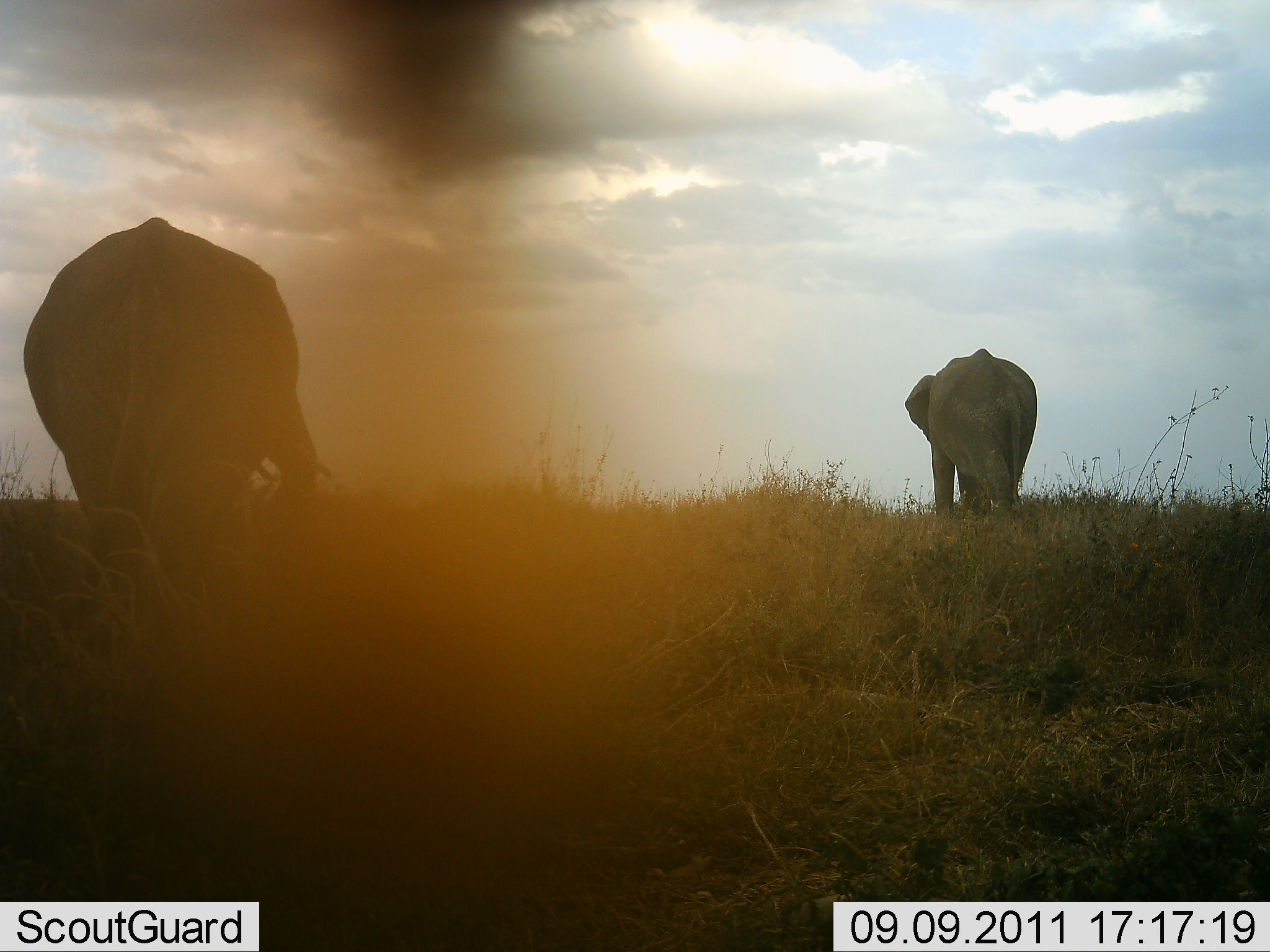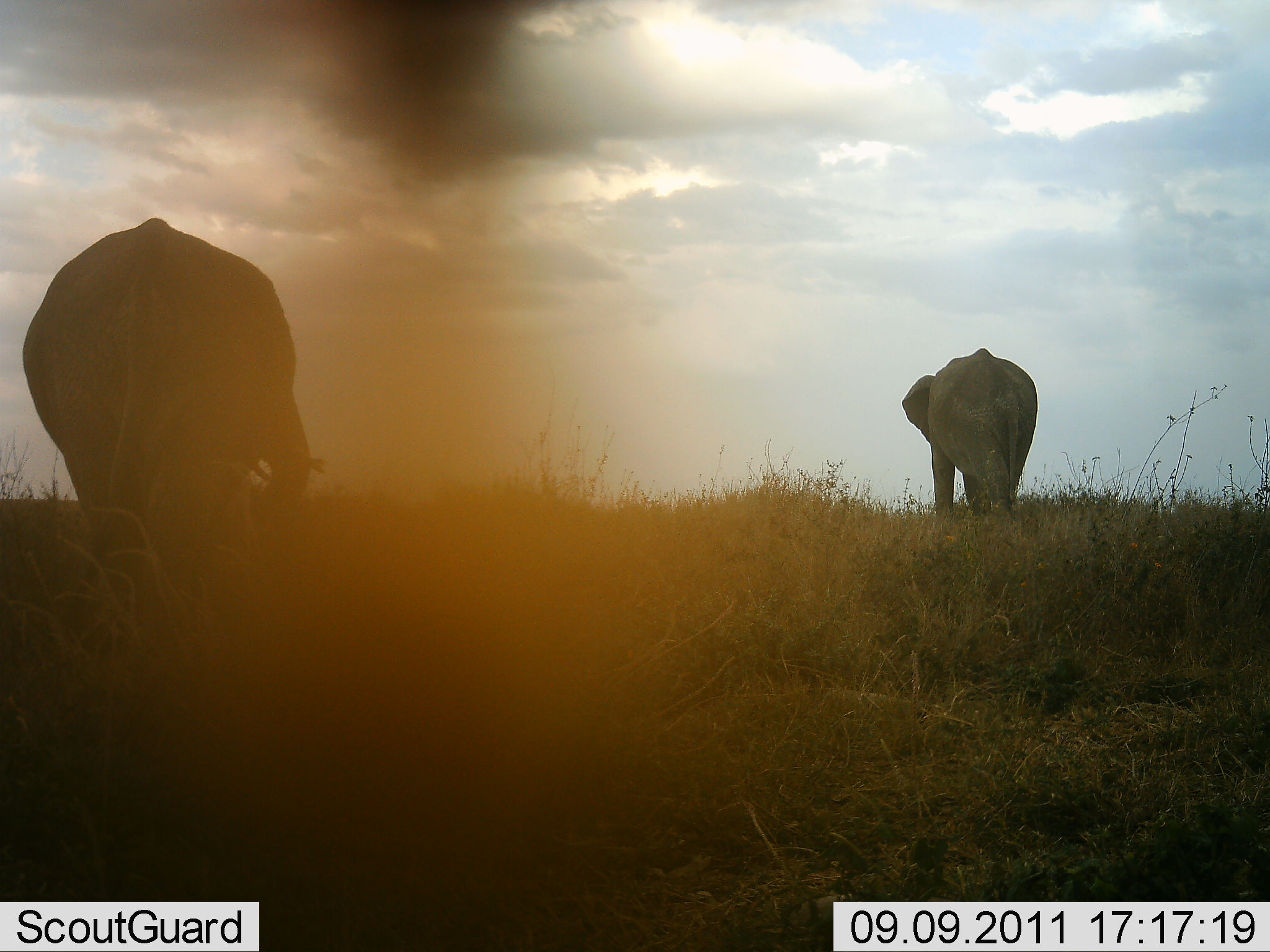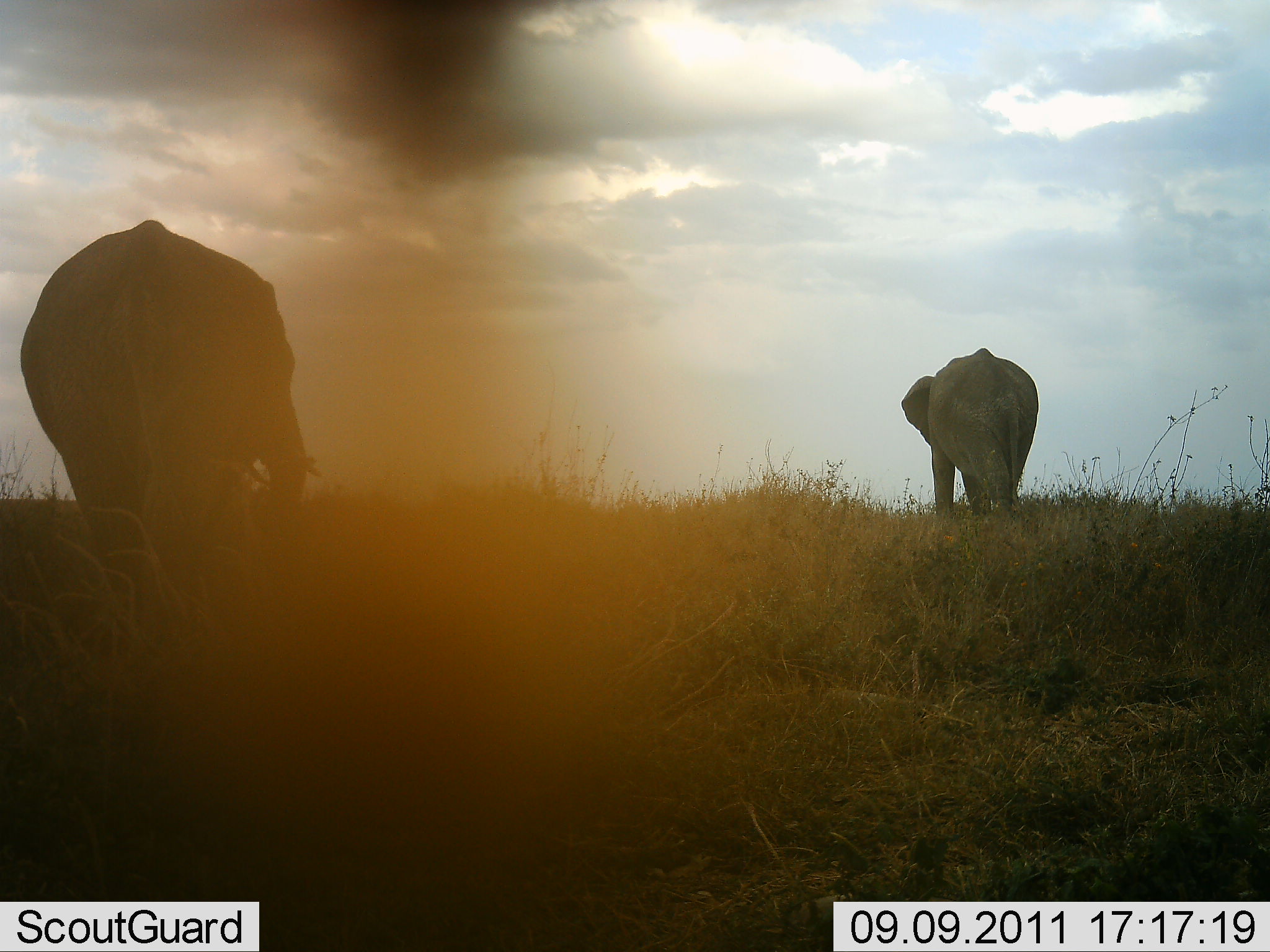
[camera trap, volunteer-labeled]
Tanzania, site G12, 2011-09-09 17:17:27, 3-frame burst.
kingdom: Animalia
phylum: Chordata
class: Mammalia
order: Proboscidea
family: Elephantidae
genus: Loxodonta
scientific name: Loxodonta africana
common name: african bush elephant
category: elephant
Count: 2.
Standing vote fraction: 67%.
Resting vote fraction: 0%.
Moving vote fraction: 25%.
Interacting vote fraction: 0%.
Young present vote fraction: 0%.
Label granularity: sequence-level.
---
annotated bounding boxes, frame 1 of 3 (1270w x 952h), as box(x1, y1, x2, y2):
animal: box(22, 216, 331, 622); box(898, 346, 1040, 533)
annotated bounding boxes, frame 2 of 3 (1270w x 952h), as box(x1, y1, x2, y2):
animal: box(17, 211, 331, 613); box(898, 346, 1045, 531)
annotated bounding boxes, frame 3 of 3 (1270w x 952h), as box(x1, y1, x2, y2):
animal: box(19, 214, 331, 630); box(898, 346, 1042, 539)